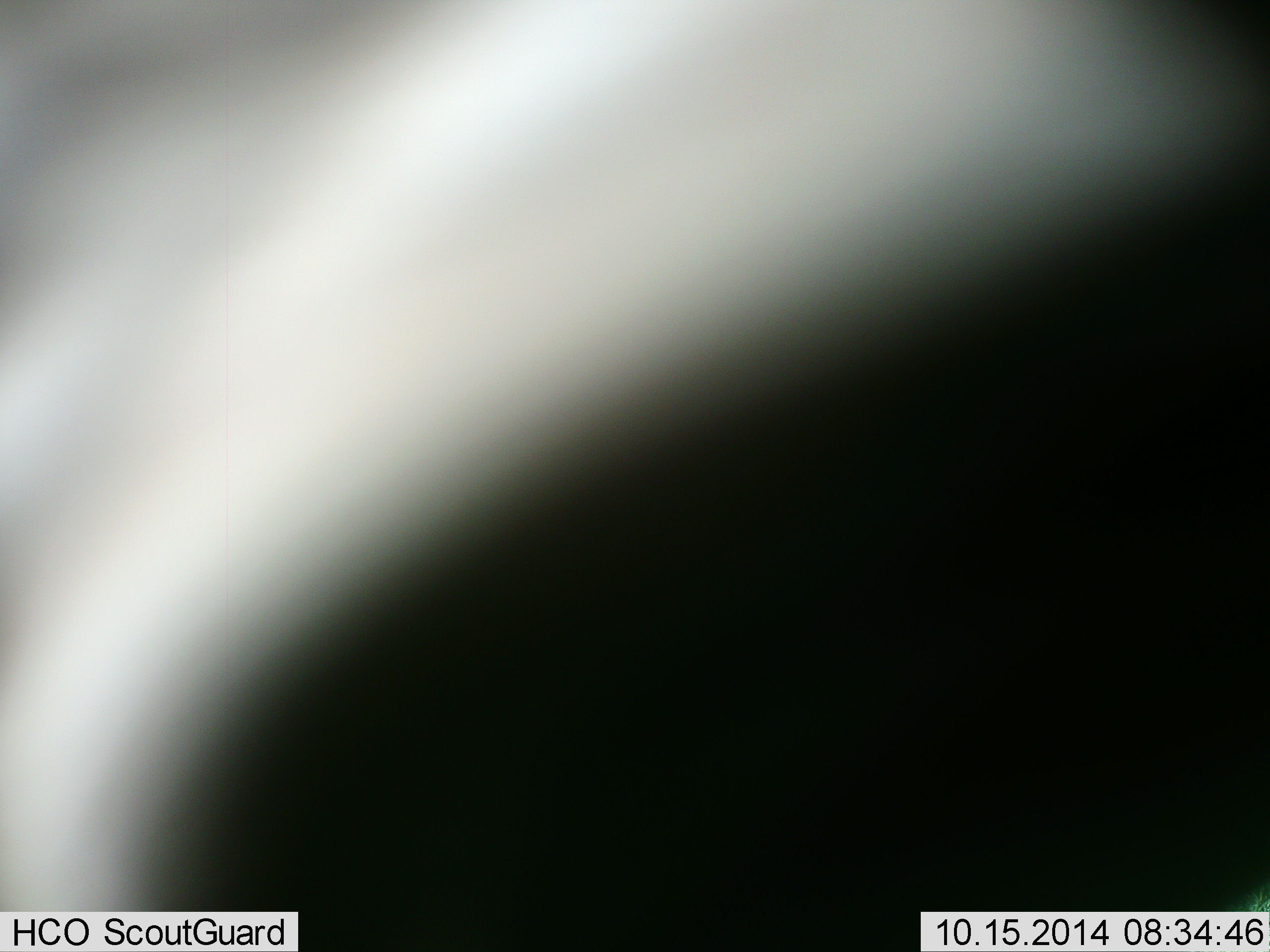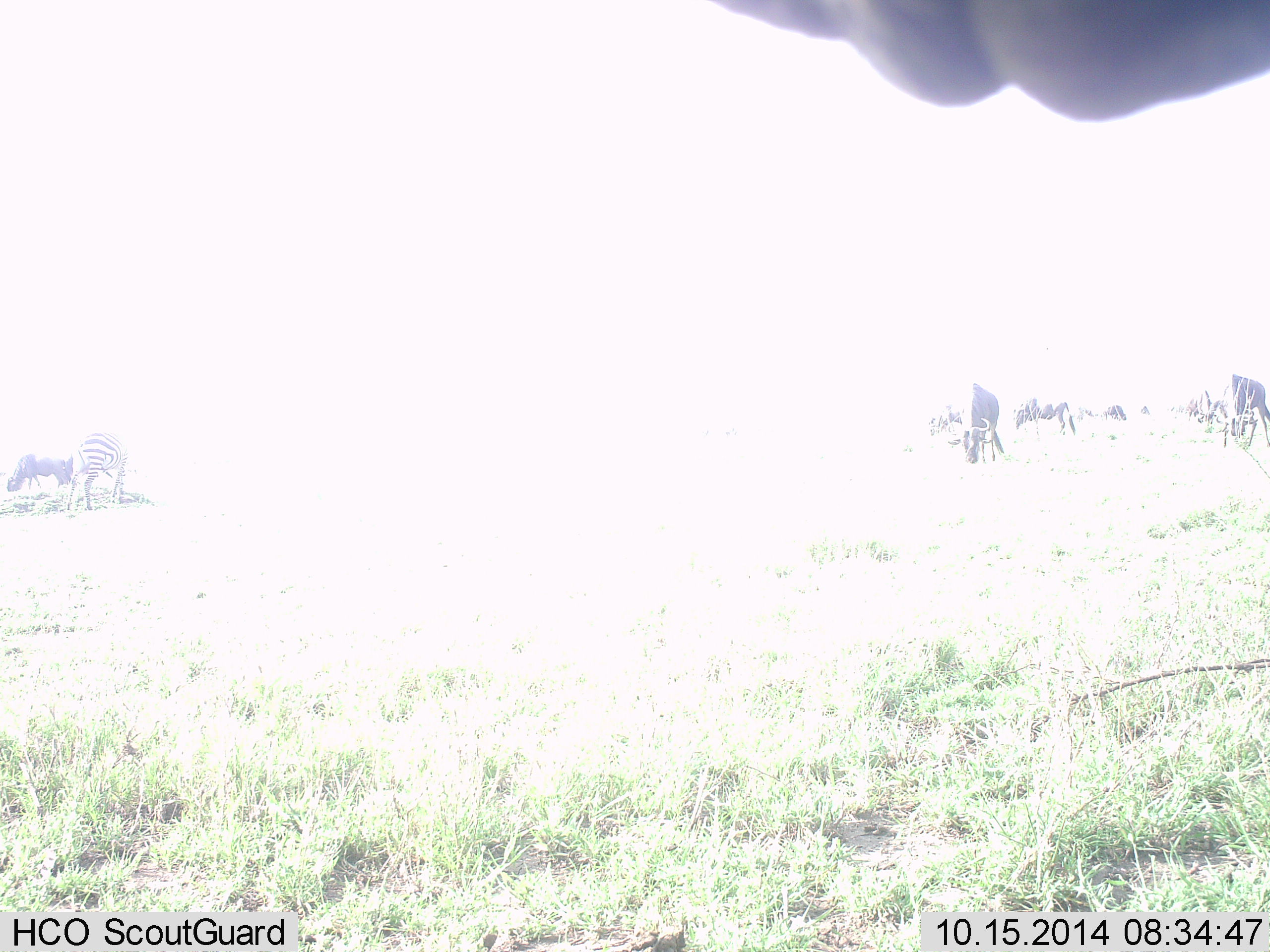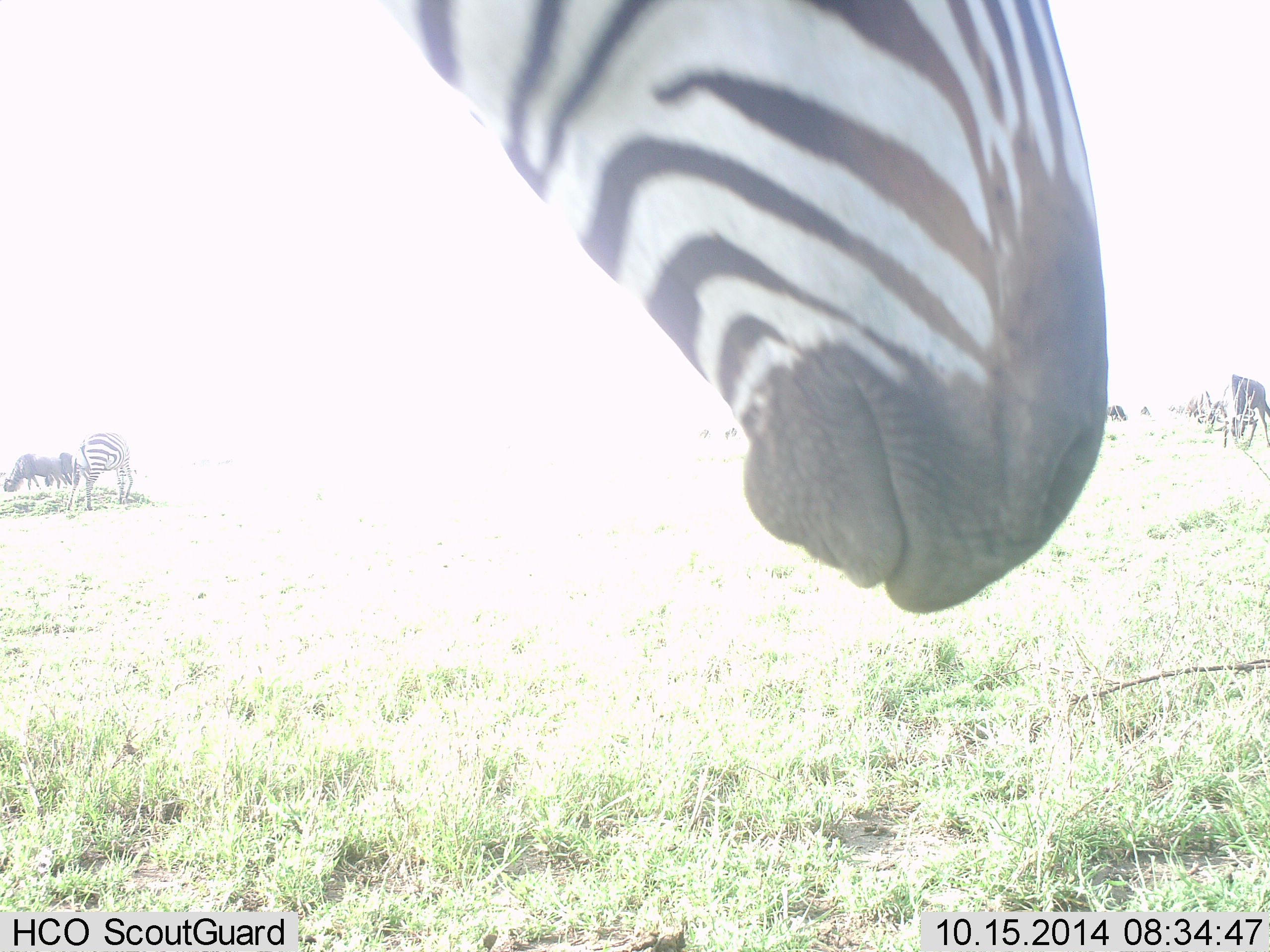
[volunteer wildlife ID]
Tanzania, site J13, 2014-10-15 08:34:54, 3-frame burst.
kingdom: Animalia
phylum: Chordata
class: Mammalia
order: Artiodactyla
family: Bovidae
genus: Connochaetes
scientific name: Connochaetes taurinus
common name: blue wildebeest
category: wildebeest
Wildebeest (blue wildebeest) (Connochaetes taurinus), count 6. Behavior (volunteer vote fractions): standing 10%, resting 0%, moving 0%, interacting 0%. Young present (vote fraction): 0%. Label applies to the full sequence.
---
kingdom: Animalia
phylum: Chordata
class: Mammalia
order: Perissodactyla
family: Equidae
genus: Equus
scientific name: Equus quagga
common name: plains zebra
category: zebra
Zebra (plains zebra) (Equus quagga), count 2. Behavior (volunteer vote fractions): standing 56%, resting 6%, moving 11%, interacting 6%. Young present (vote fraction): 0%. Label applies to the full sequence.